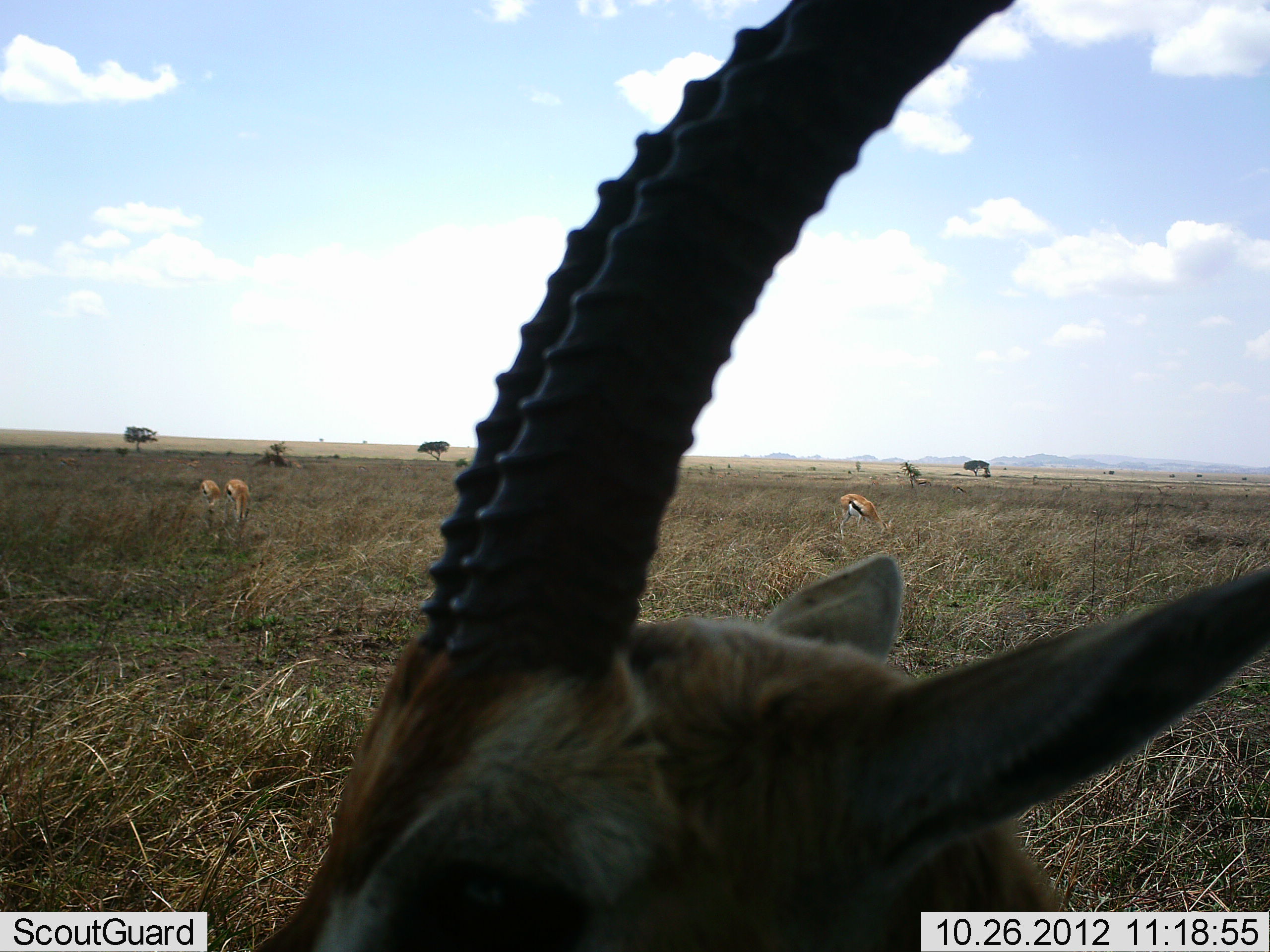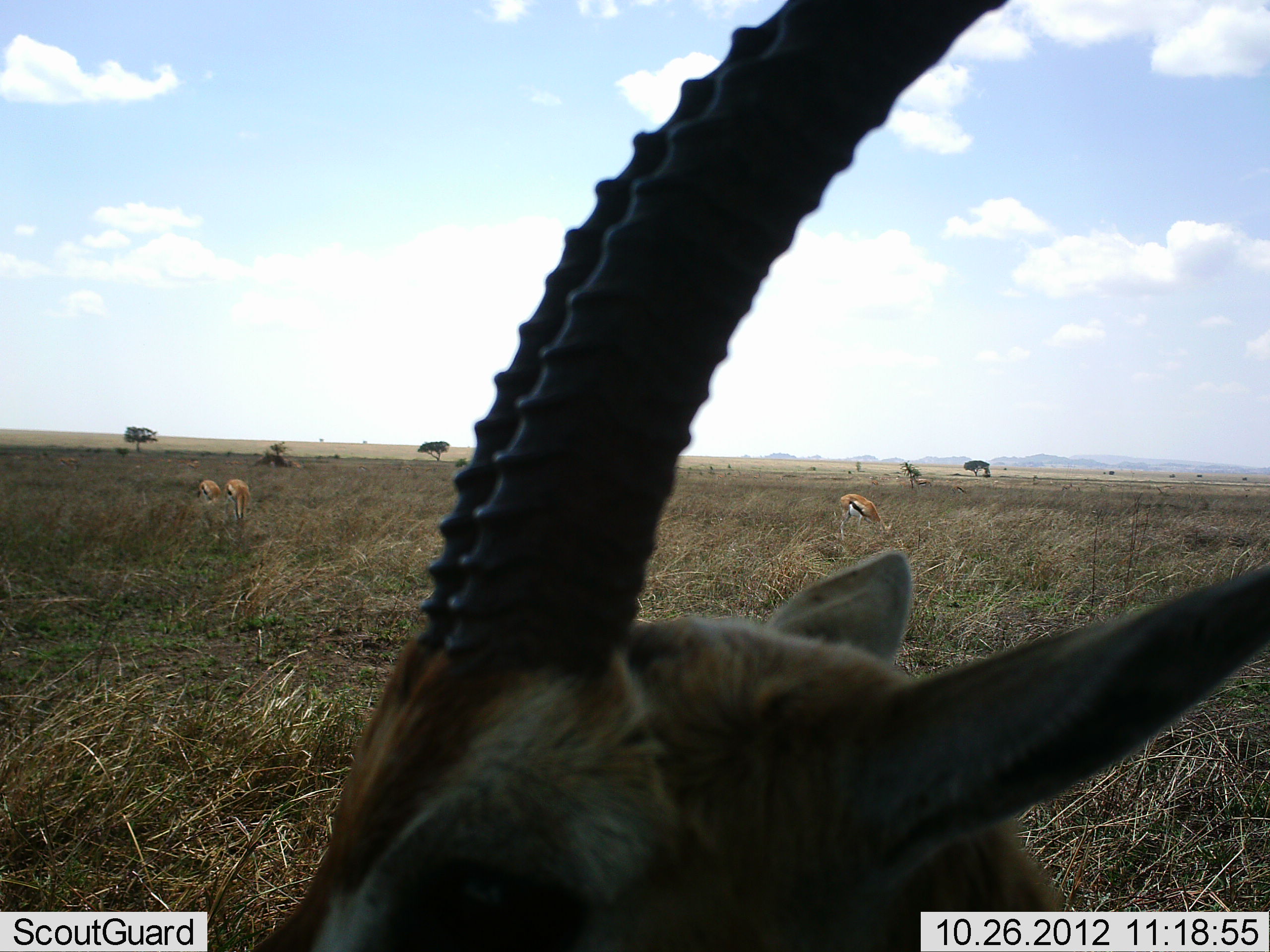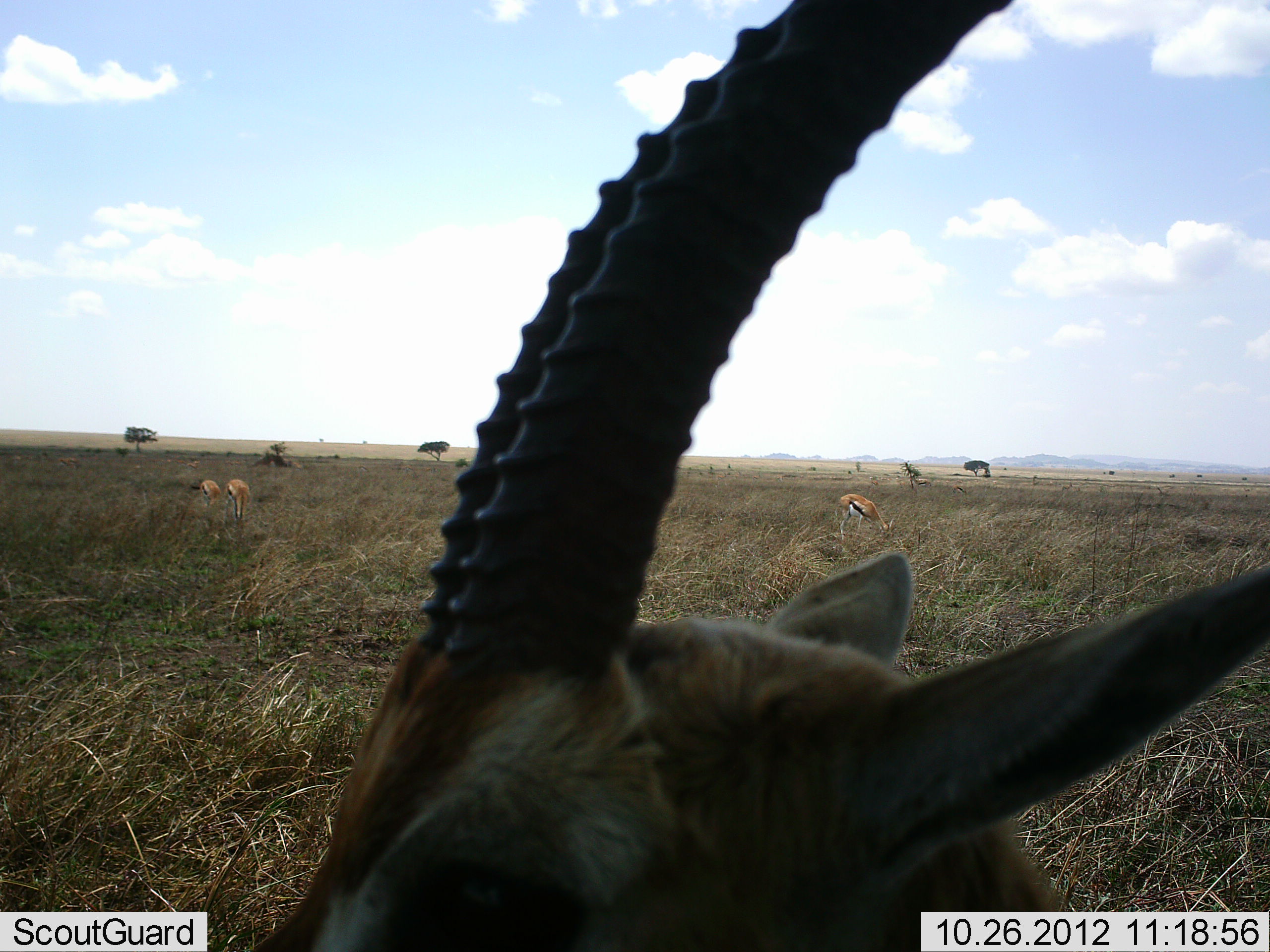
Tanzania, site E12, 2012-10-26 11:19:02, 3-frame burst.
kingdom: Animalia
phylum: Chordata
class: Mammalia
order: Artiodactyla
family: Bovidae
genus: Eudorcas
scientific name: Eudorcas thomsonii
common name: thomson's gazelle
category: gazellethomsons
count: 4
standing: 100%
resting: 20%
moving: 10%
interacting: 0%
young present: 0%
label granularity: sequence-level